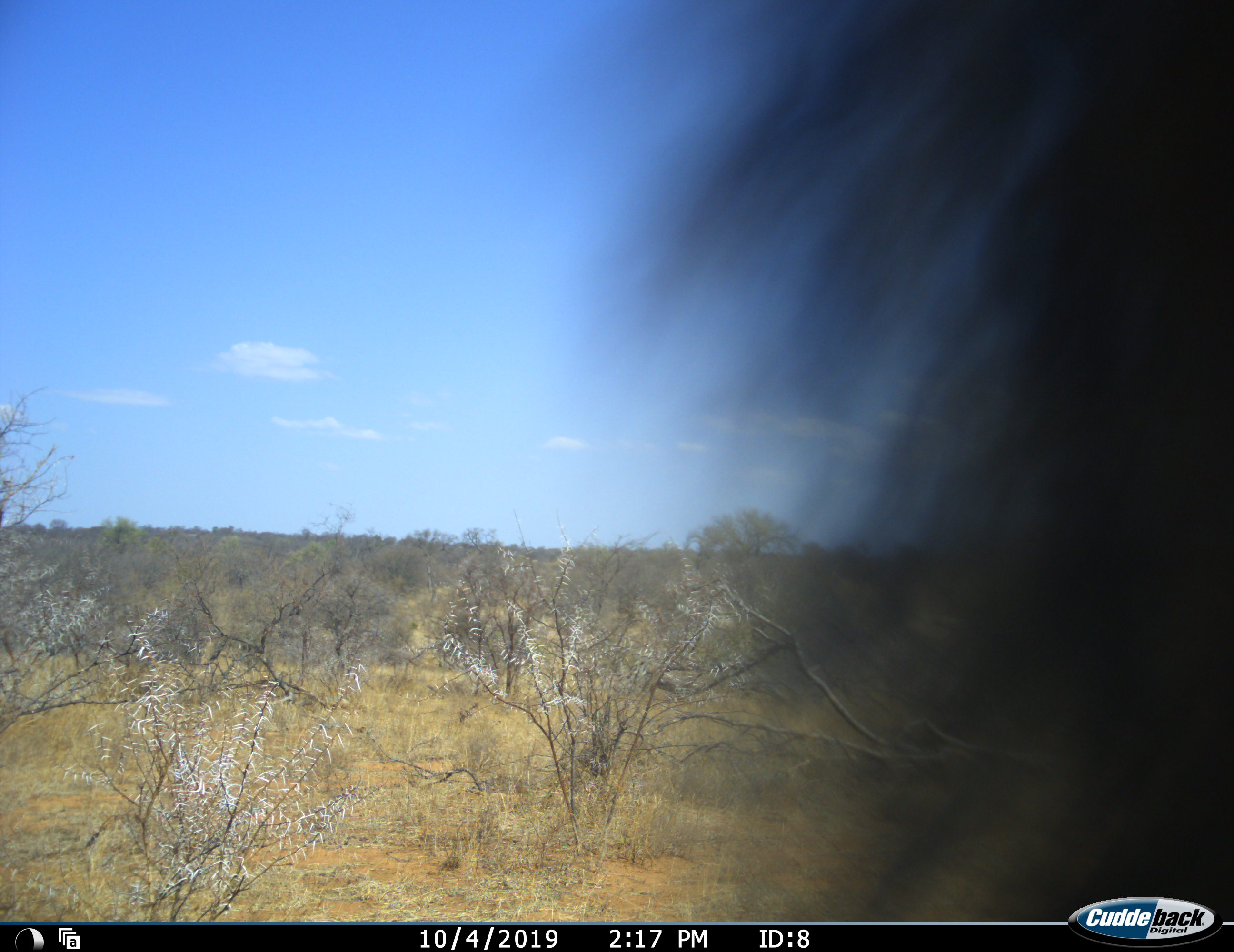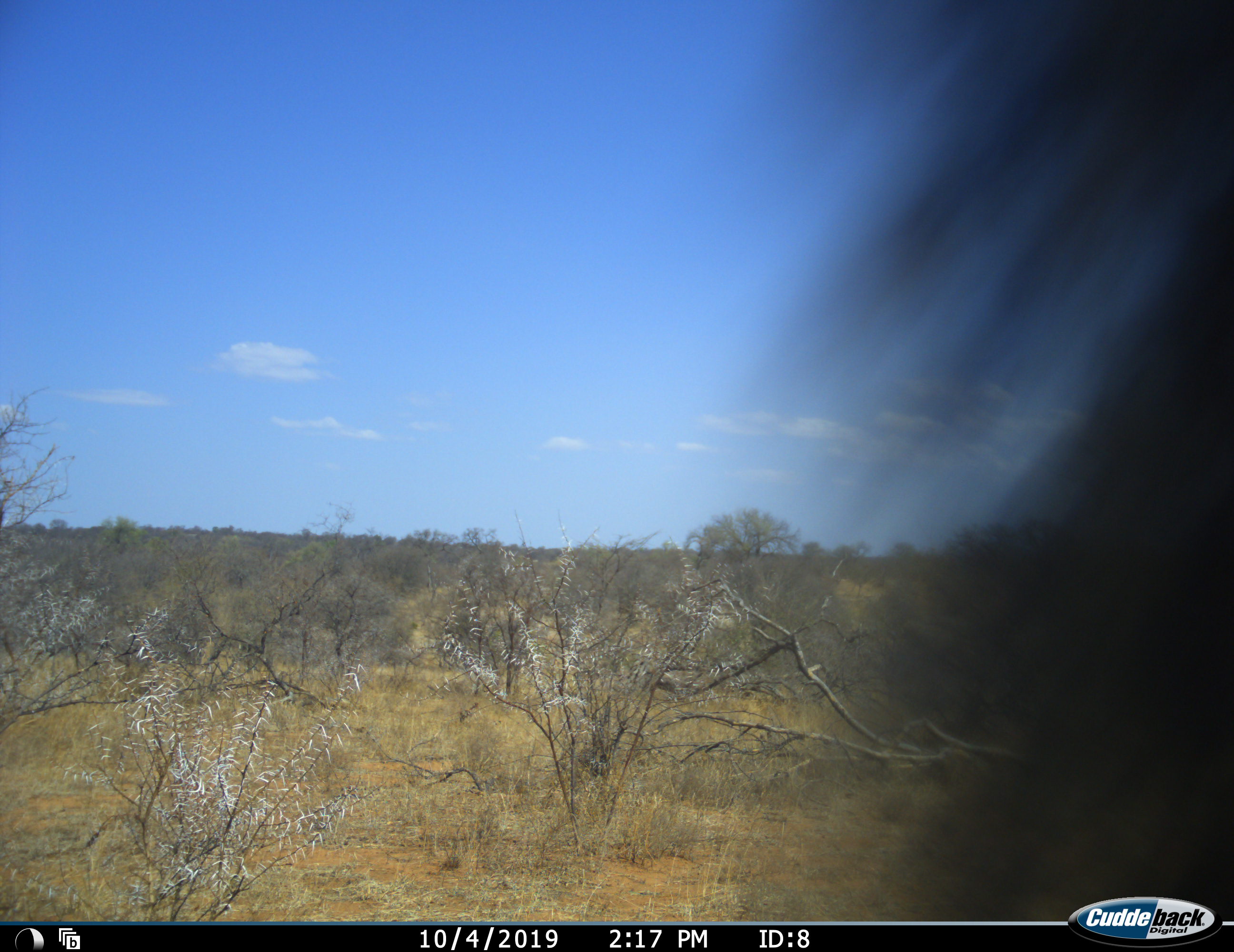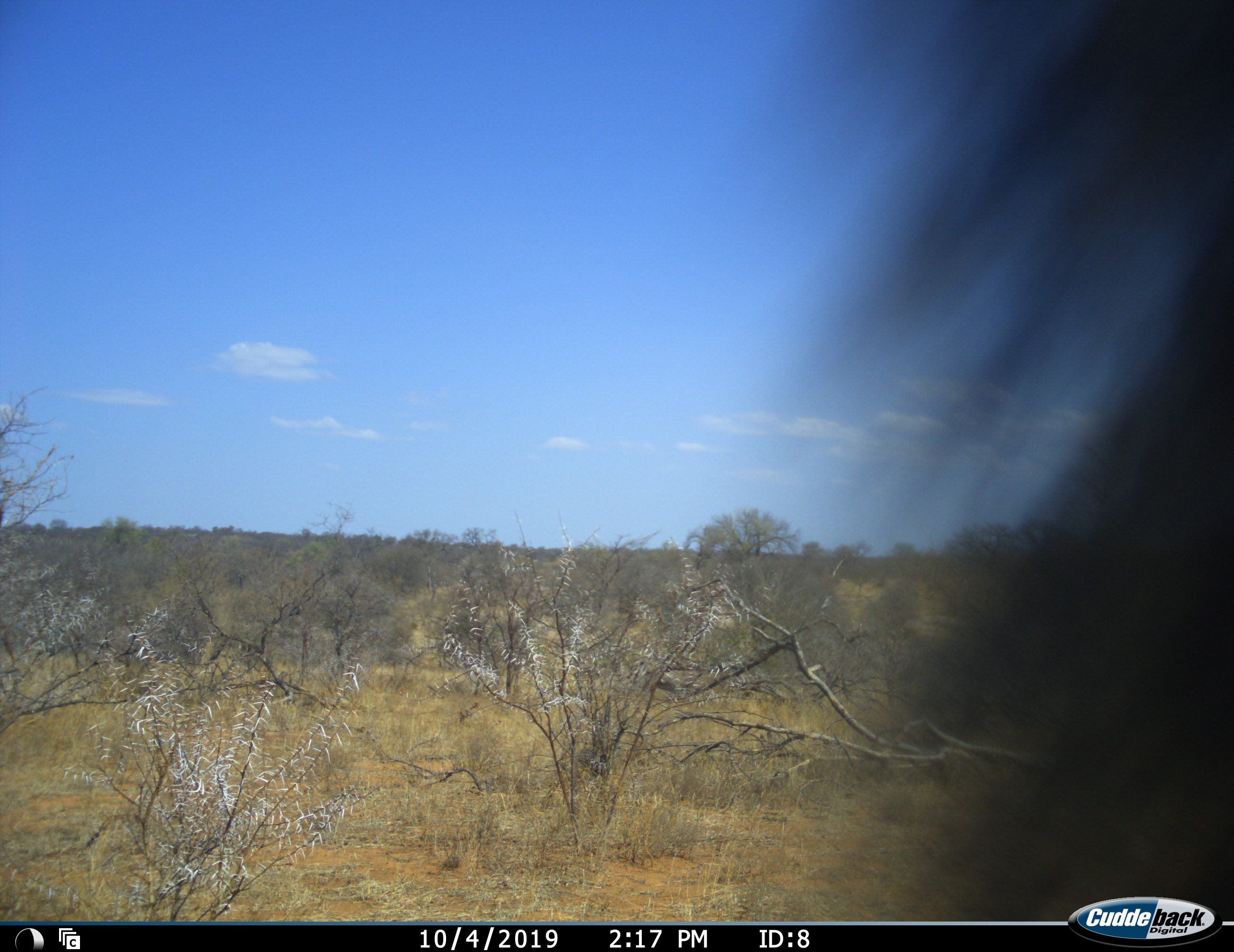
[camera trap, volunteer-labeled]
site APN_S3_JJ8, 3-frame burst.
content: unidentified animal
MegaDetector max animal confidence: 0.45